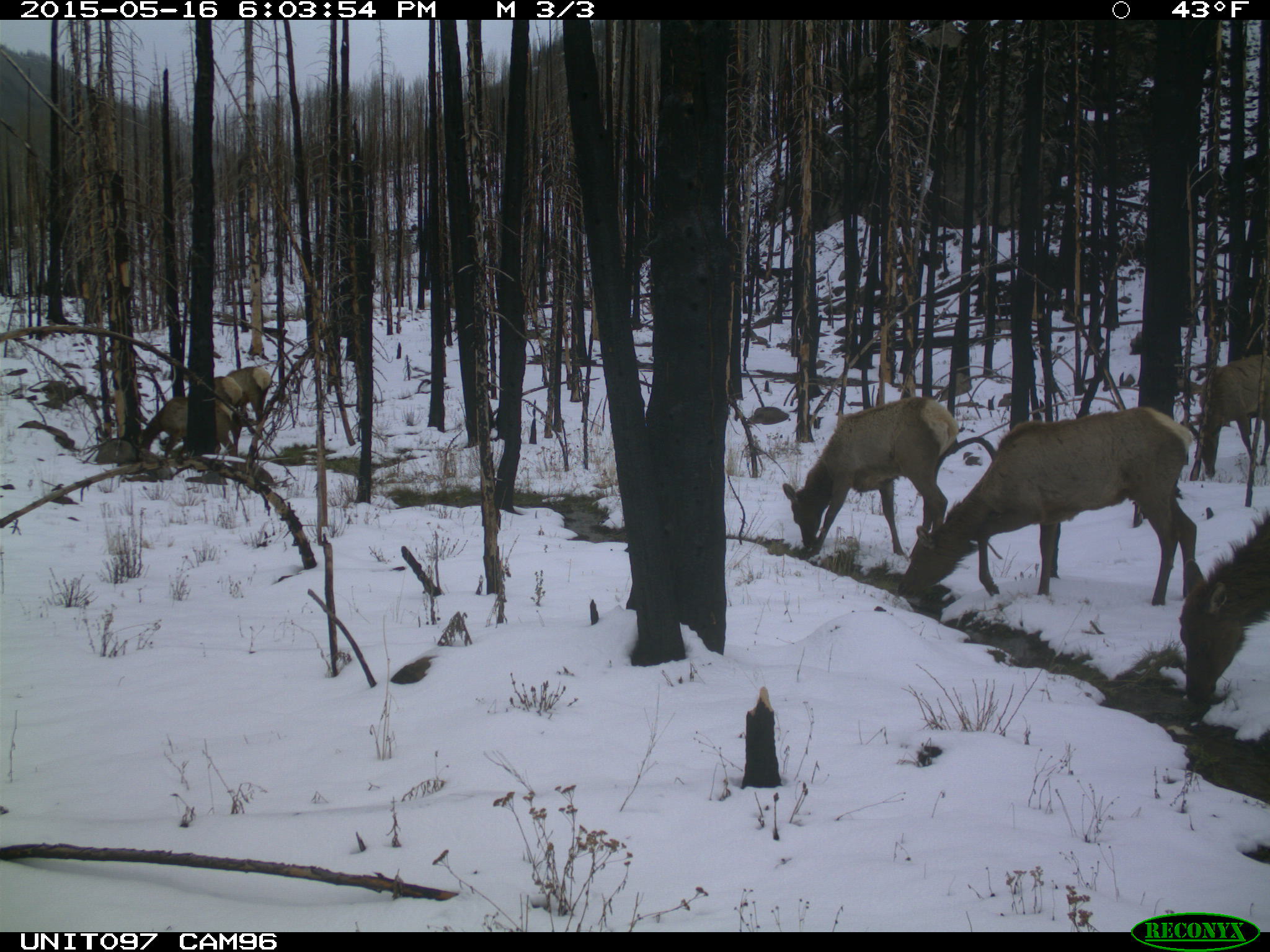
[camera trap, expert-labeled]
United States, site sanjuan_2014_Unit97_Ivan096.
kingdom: Animalia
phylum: Chordata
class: Mammalia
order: Artiodactyla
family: Cervidae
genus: Cervus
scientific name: Cervus elaphus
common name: red deer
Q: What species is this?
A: Cervus elaphus (red deer).